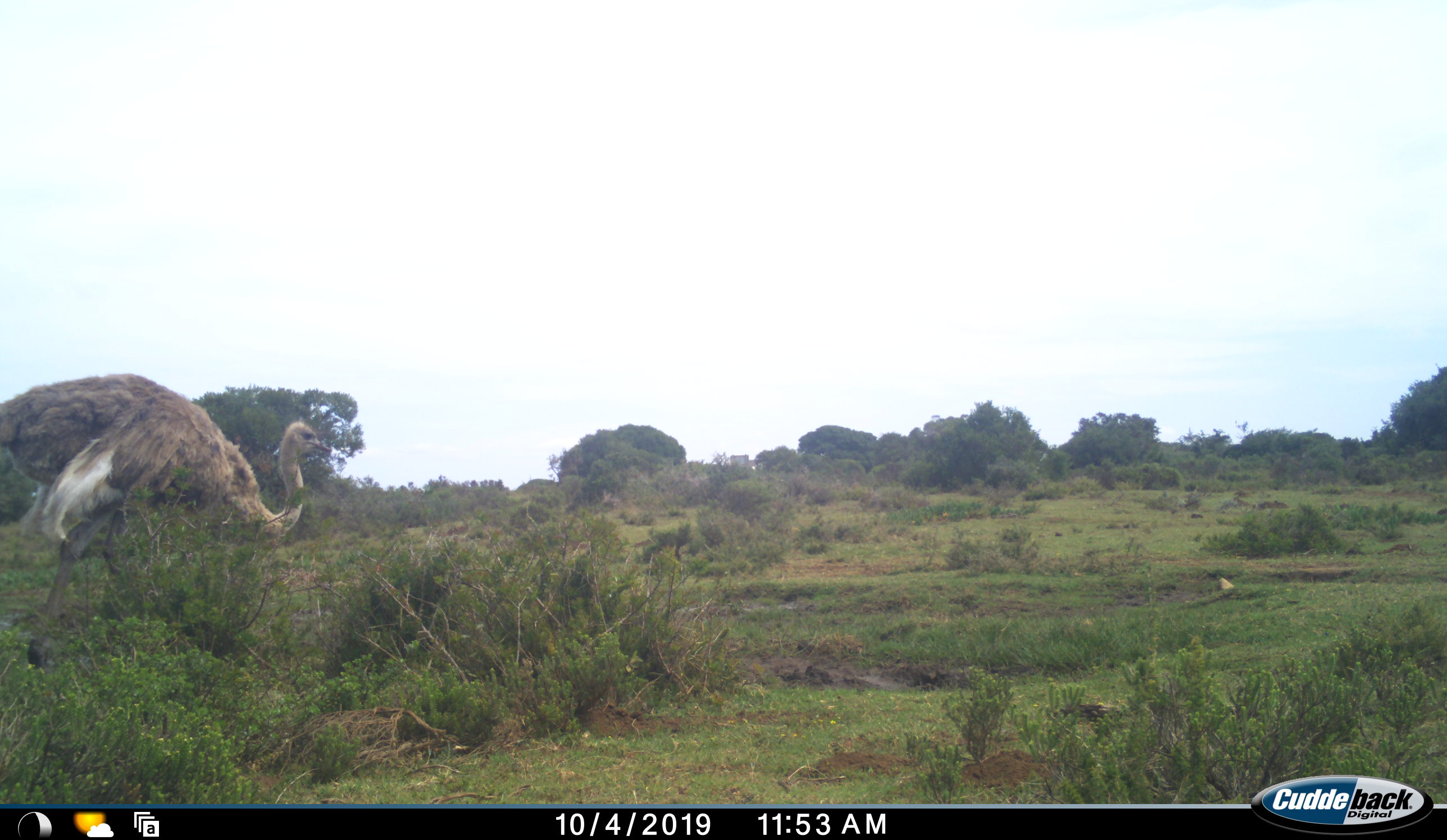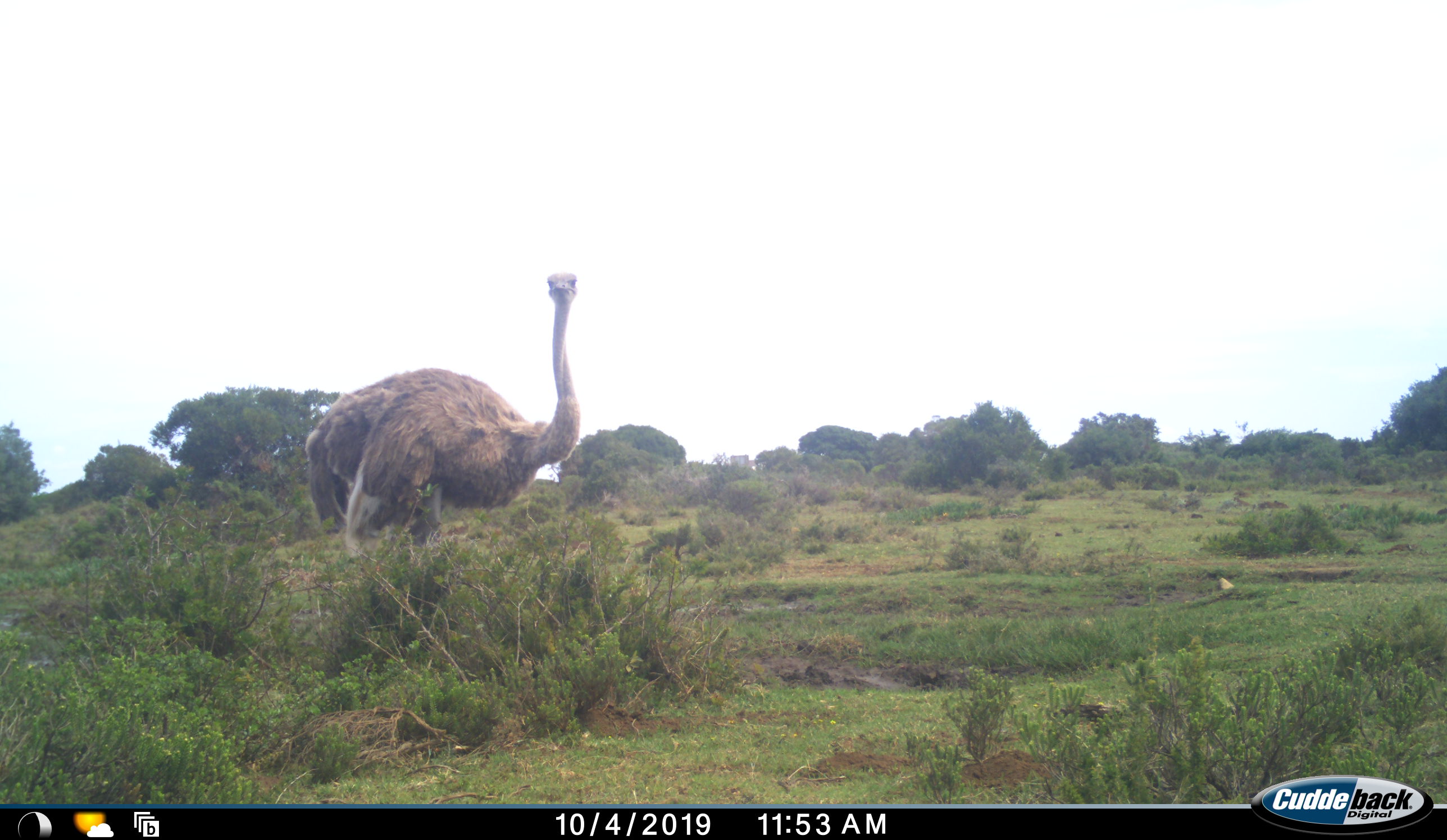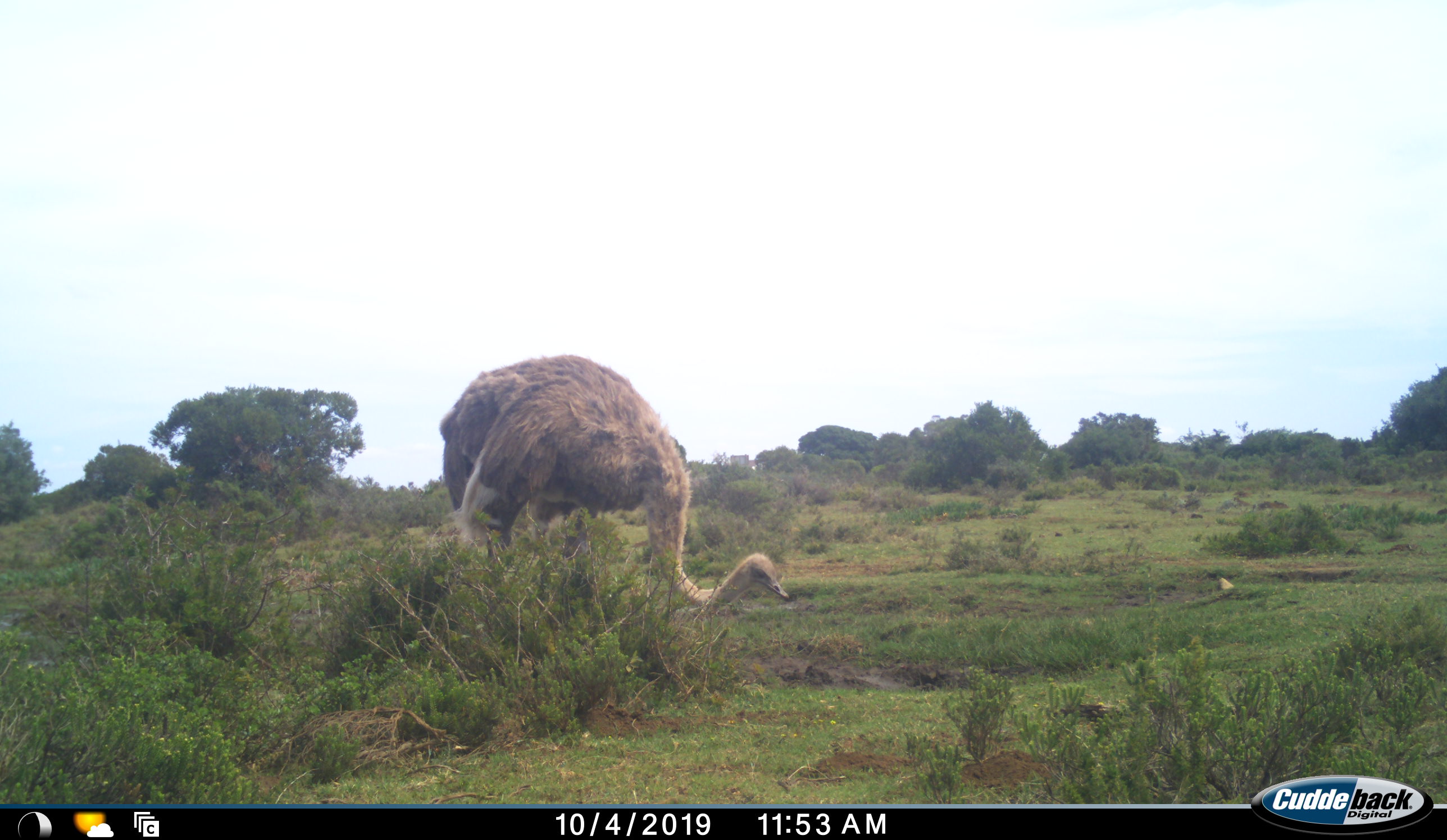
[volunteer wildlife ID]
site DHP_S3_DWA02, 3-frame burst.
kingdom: Animalia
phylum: Chordata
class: Aves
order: Struthioniformes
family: Struthionidae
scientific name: Struthionidae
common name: ostrich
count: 1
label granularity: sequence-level